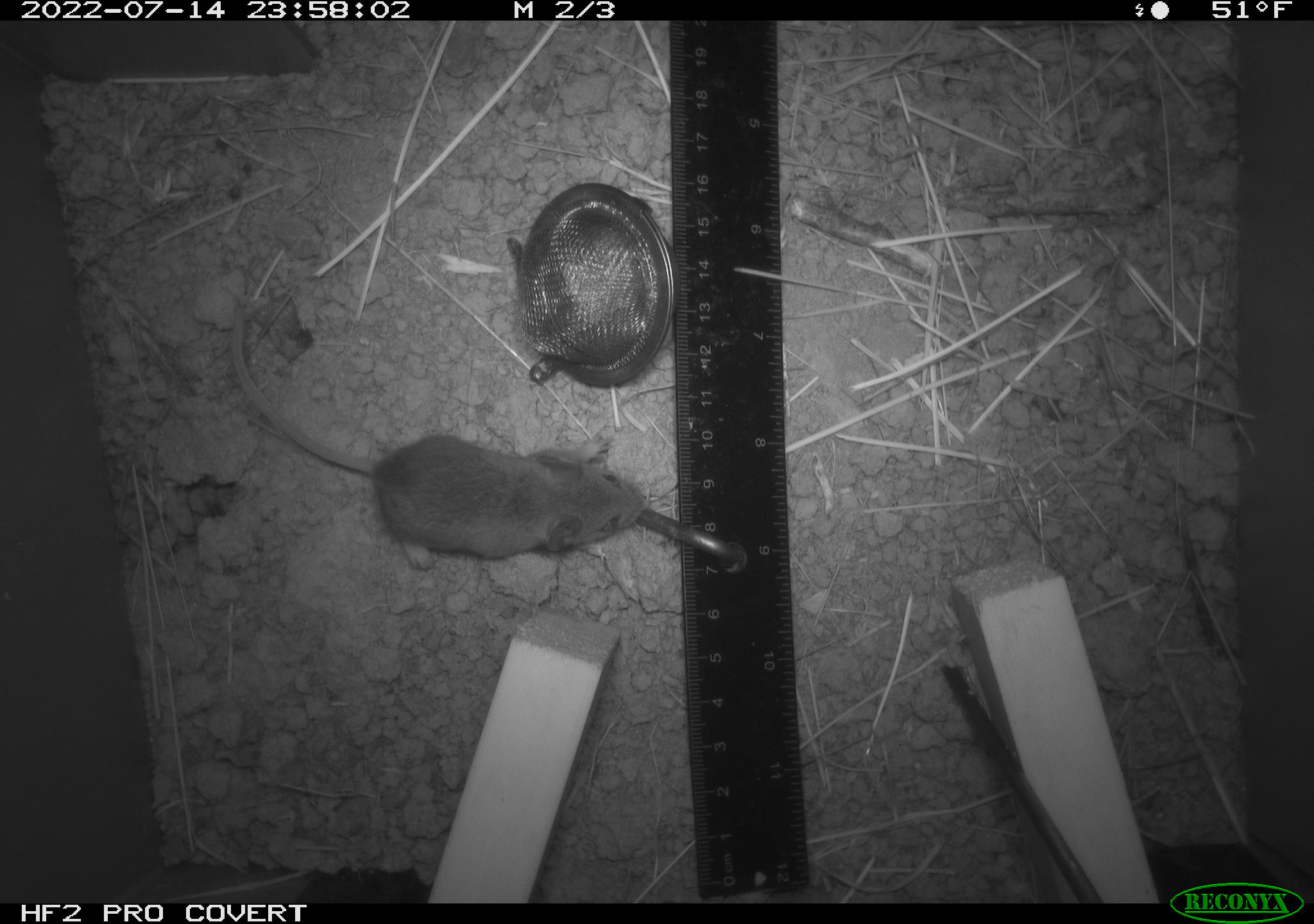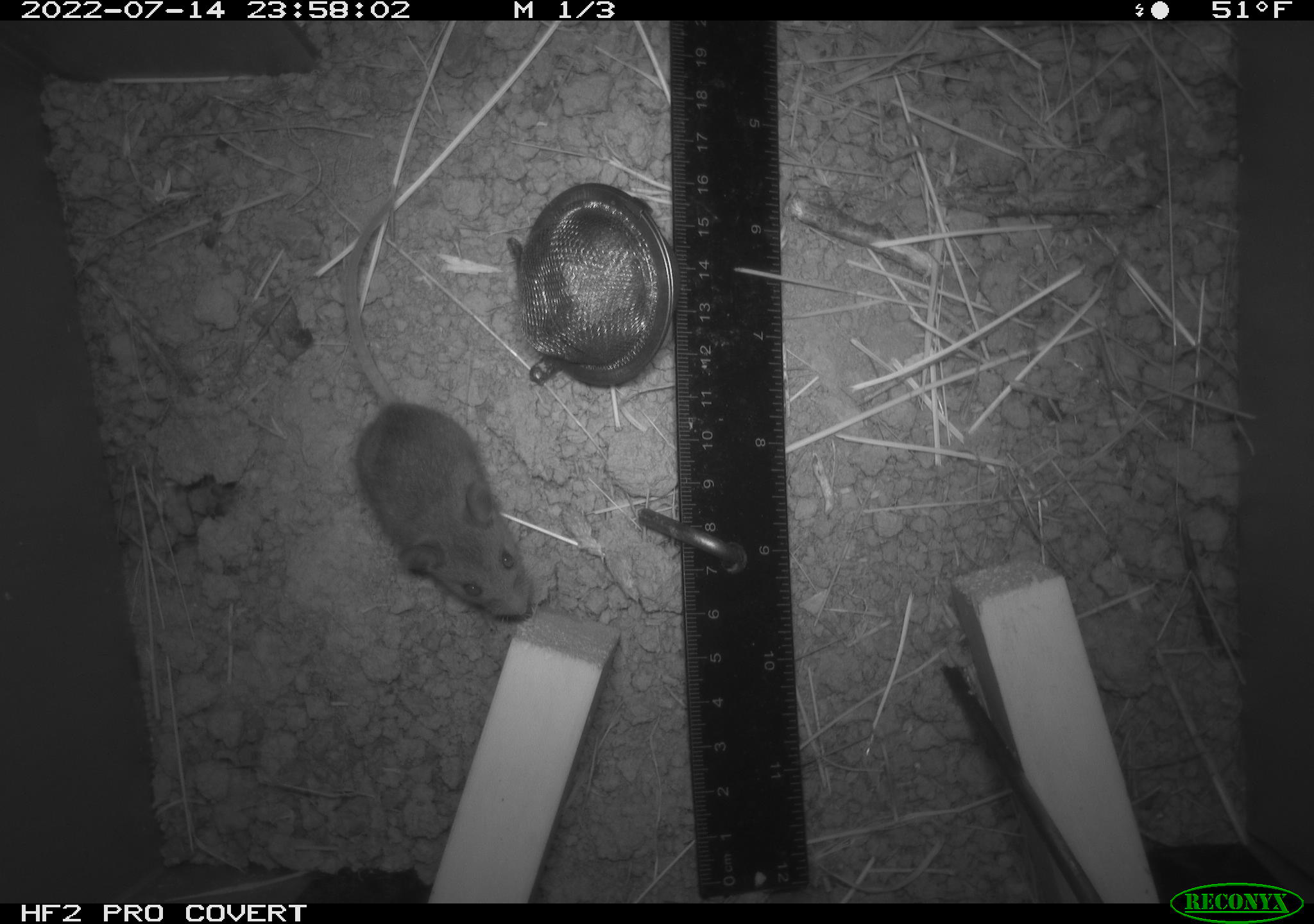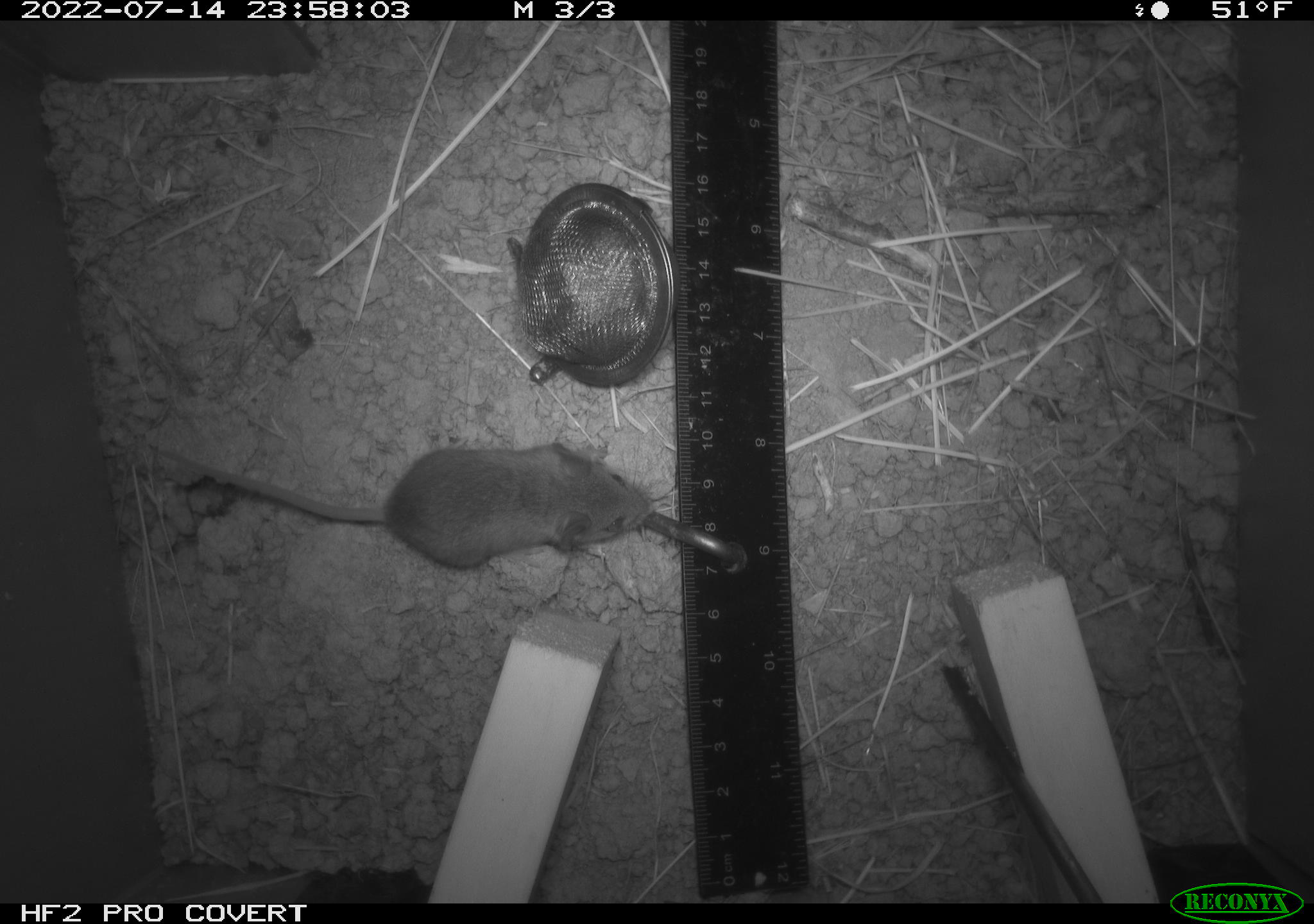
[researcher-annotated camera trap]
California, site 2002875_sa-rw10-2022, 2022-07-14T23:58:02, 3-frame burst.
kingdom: Animalia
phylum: Chordata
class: Mammalia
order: Rodentia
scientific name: Rodentia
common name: mouse species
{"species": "mouse species (Rodentia)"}